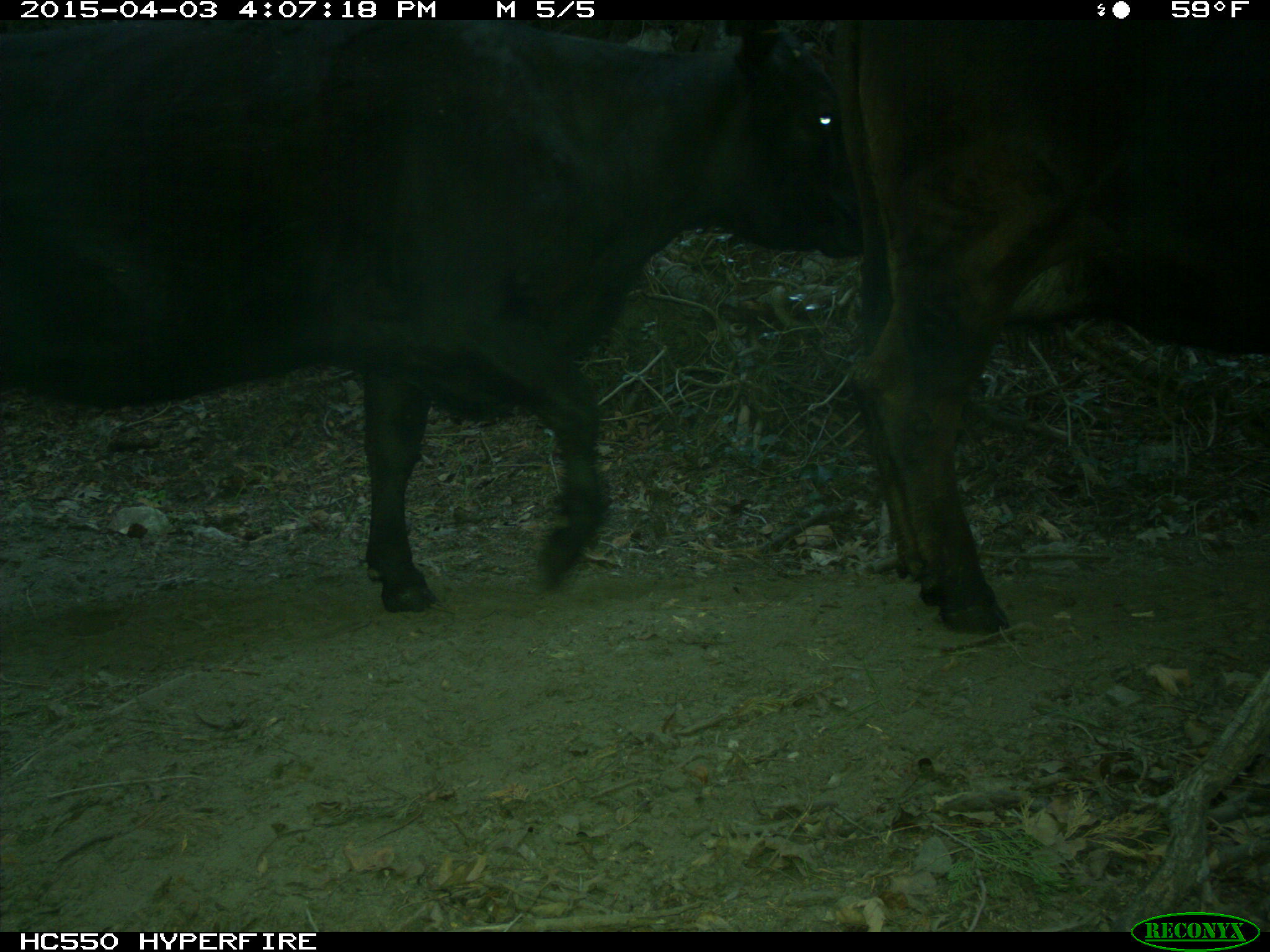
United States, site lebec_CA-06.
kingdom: Animalia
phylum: Chordata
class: Mammalia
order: Artiodactyla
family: Bovidae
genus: Bos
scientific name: Bos taurus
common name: domestic cow